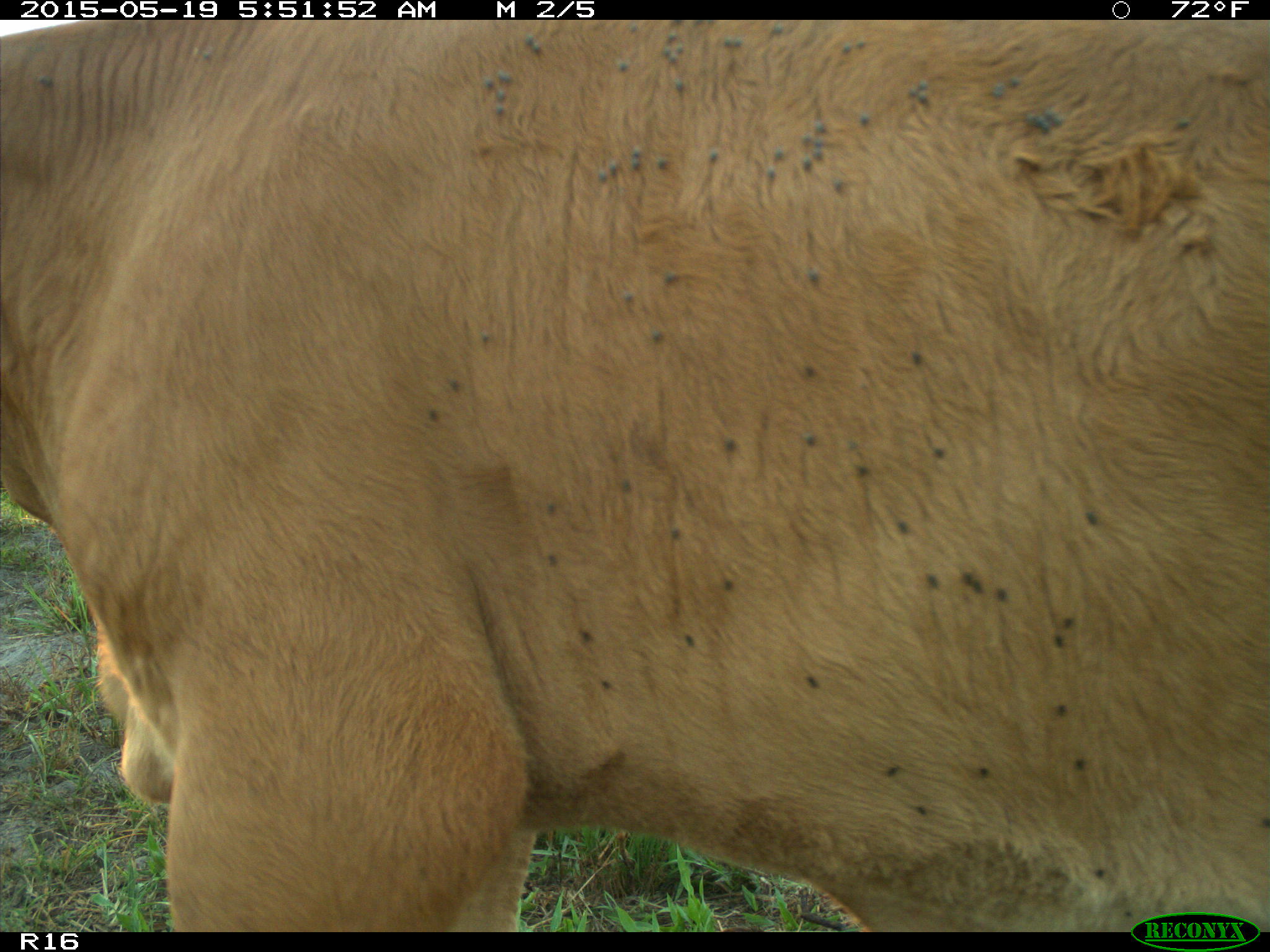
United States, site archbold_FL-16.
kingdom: Animalia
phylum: Chordata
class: Mammalia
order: Artiodactyla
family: Bovidae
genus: Bos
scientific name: Bos taurus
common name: domestic cow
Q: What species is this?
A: Bos taurus (domestic cow).